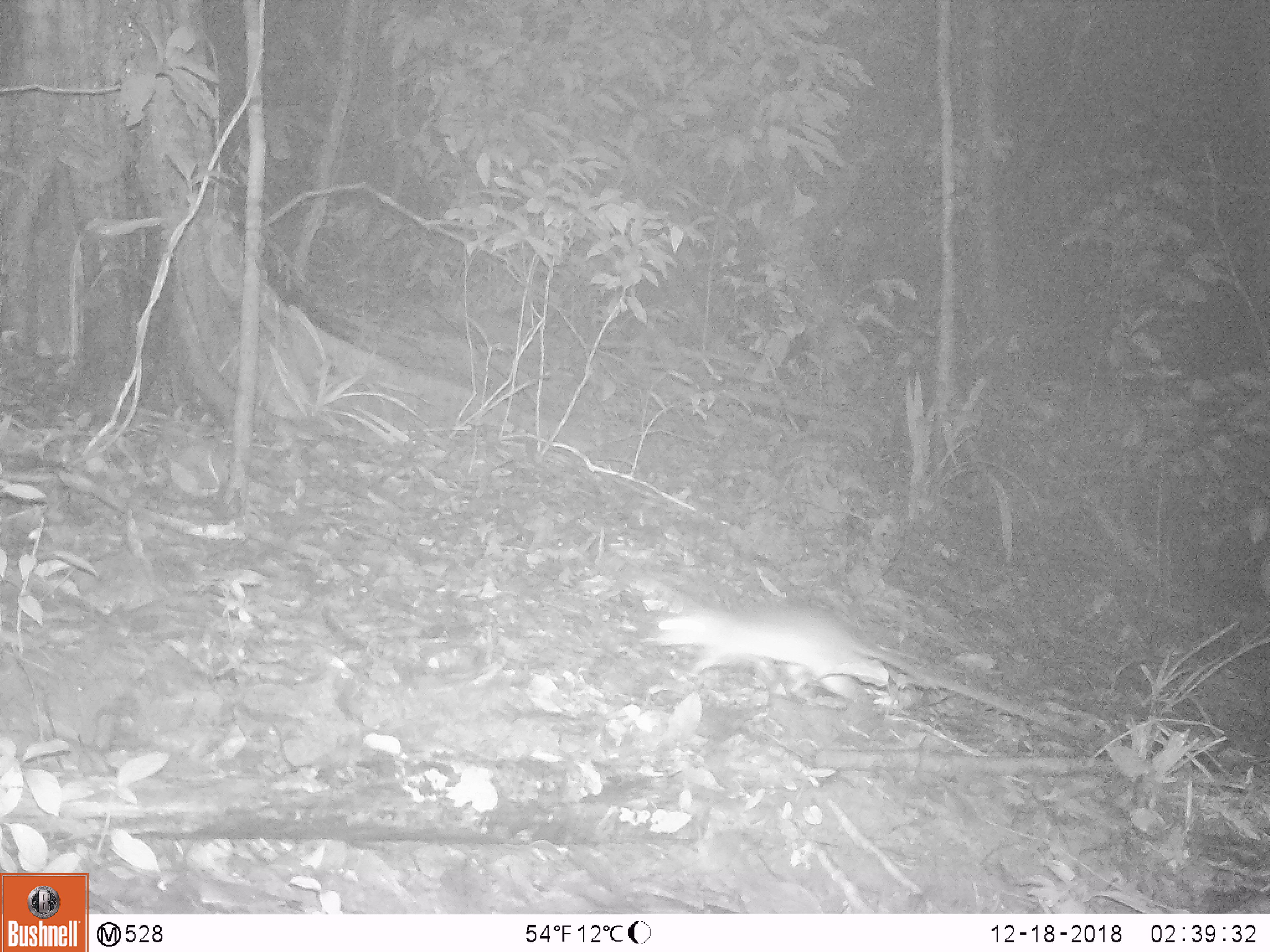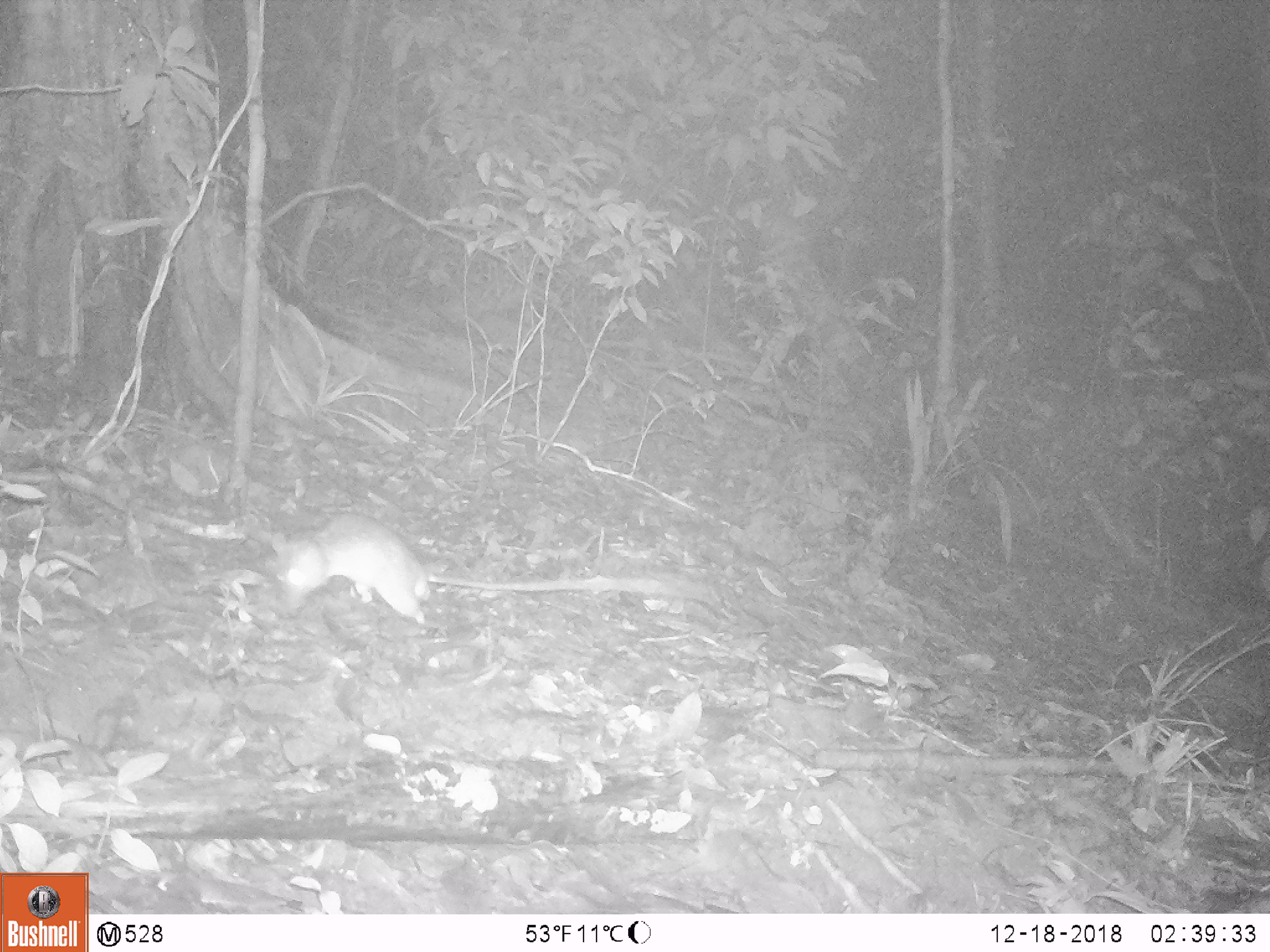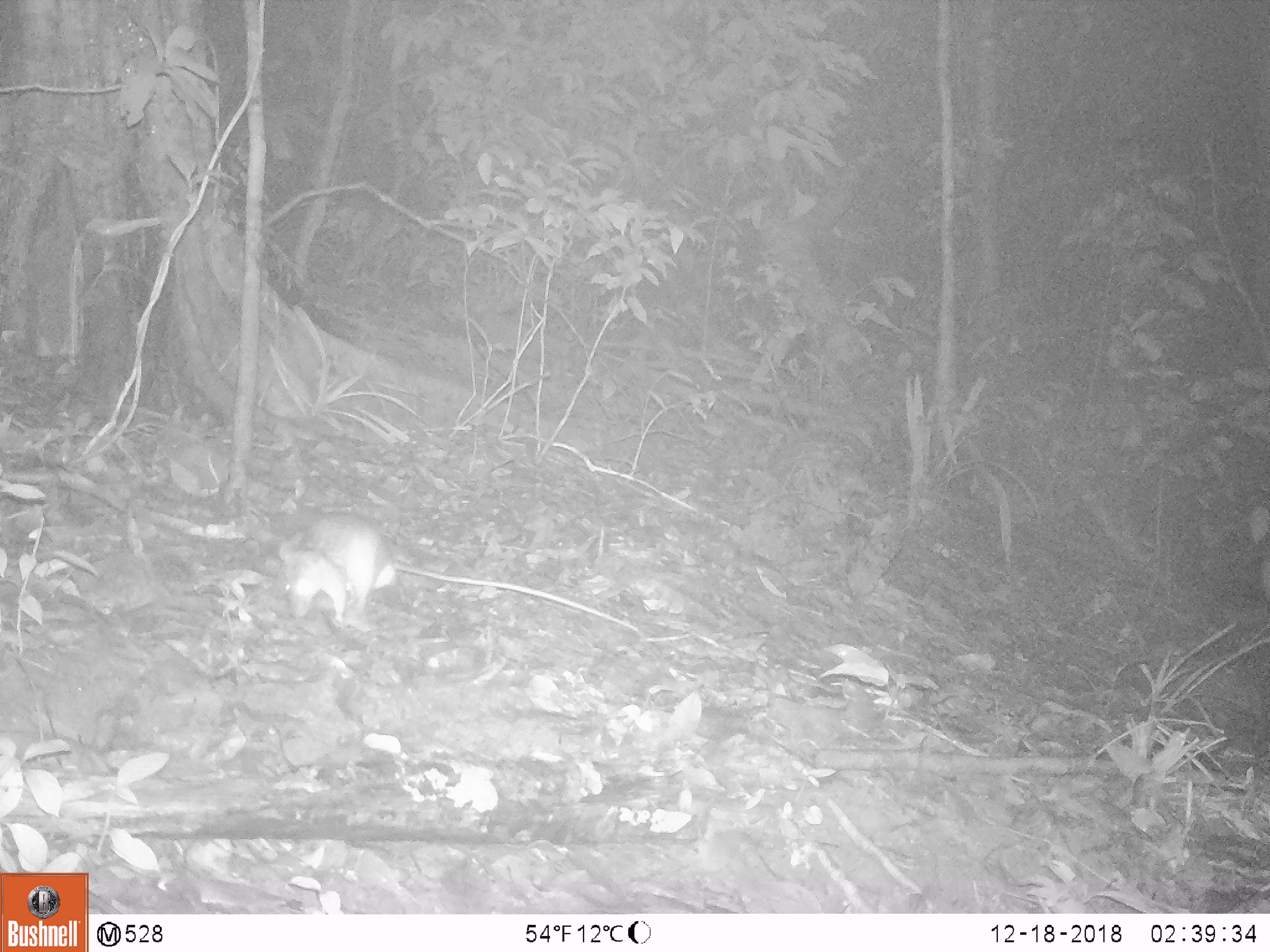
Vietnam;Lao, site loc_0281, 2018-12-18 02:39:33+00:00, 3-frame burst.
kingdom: Animalia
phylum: Chordata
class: Mammalia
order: Rodentia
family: Muridae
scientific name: Muridae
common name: old-world mice and rats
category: unidentified murid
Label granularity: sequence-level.